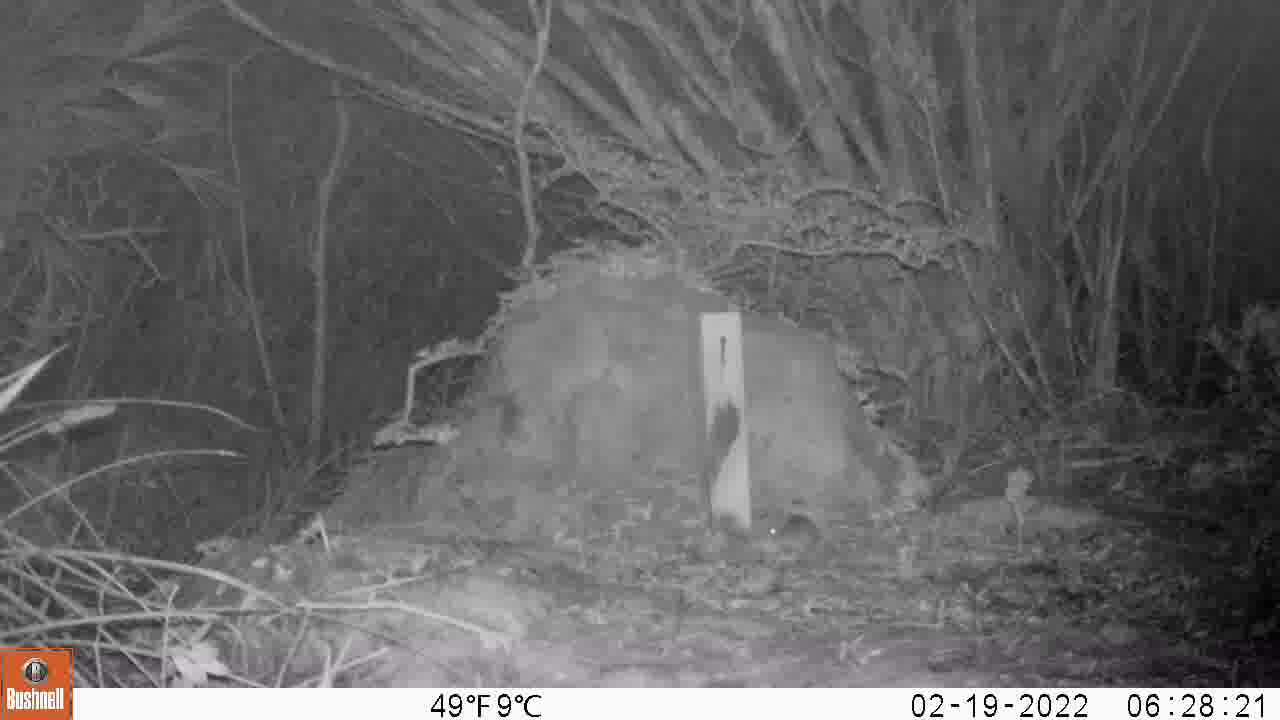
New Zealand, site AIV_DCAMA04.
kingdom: Animalia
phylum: Chordata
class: Mammalia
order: Rodentia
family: Muridae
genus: Mus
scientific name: Mus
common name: mouse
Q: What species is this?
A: Mouse (Mus).